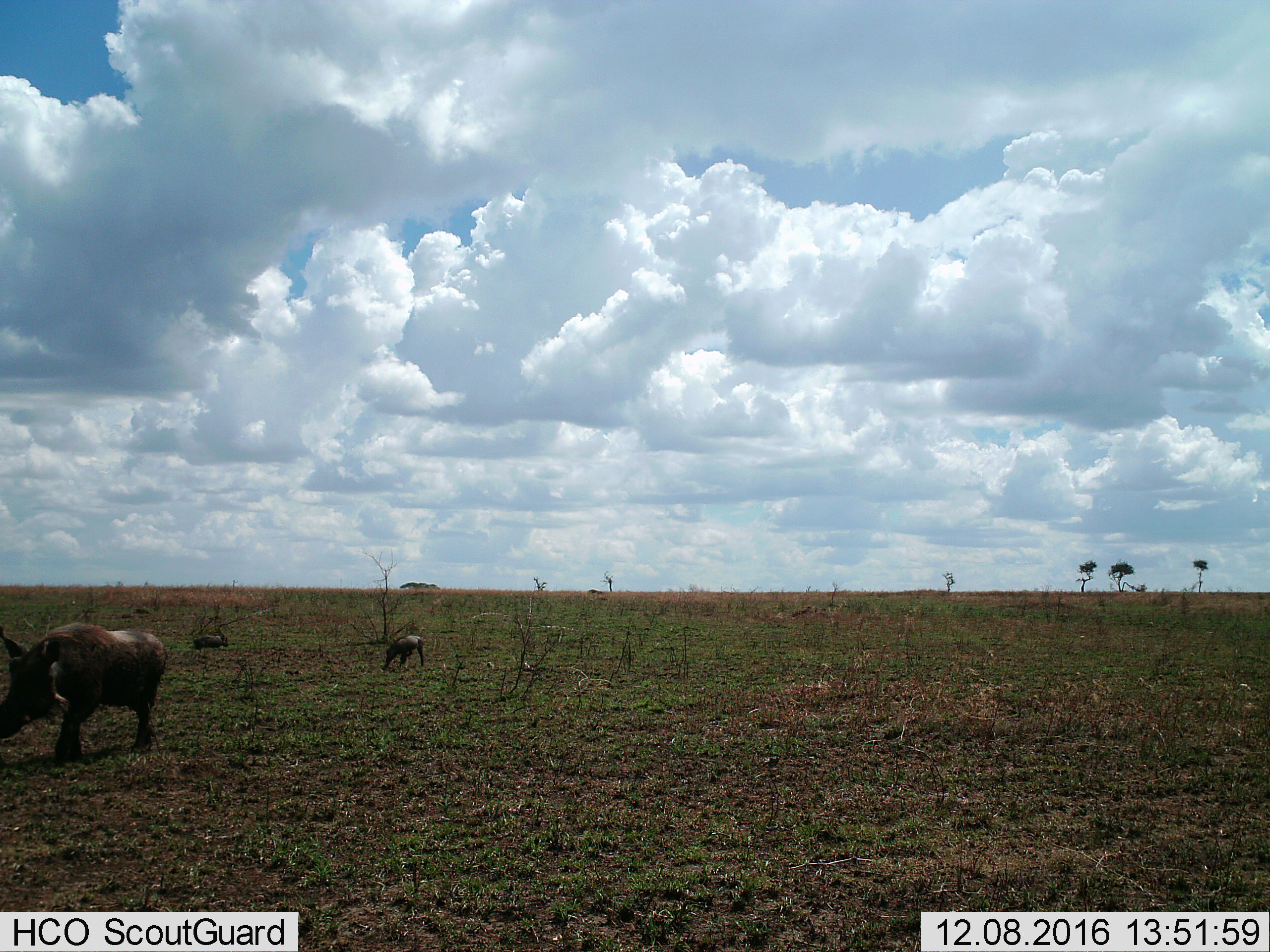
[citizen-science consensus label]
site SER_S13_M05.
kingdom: Animalia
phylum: Chordata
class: Mammalia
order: Artiodactyla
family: Suidae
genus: Phacochoerus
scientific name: Phacochoerus africanus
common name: warthog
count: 3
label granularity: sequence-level